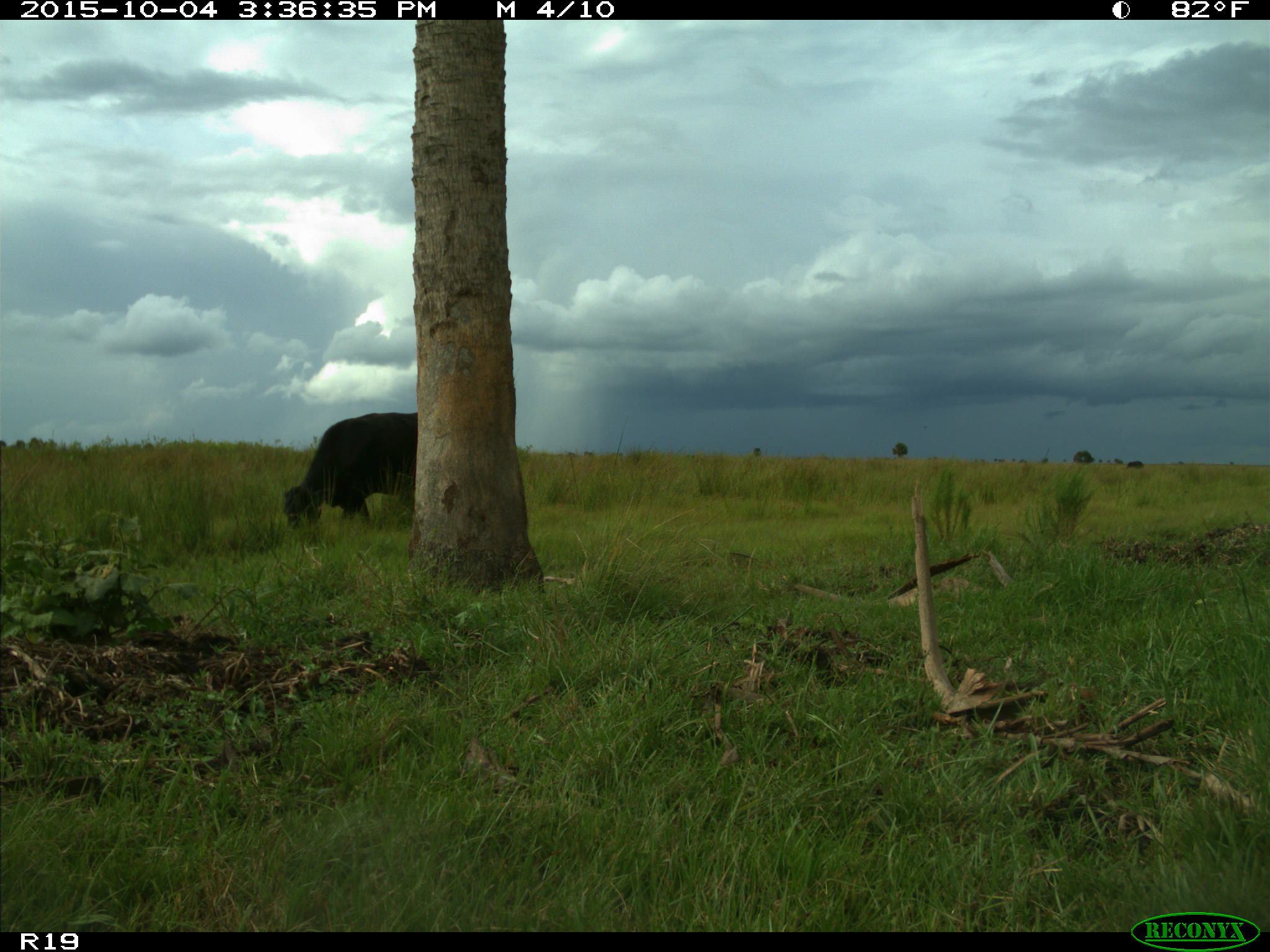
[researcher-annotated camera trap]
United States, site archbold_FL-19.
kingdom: Animalia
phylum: Chordata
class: Mammalia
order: Artiodactyla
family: Bovidae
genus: Bos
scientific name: Bos taurus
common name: domestic cow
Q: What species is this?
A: Bos taurus (domestic cow).